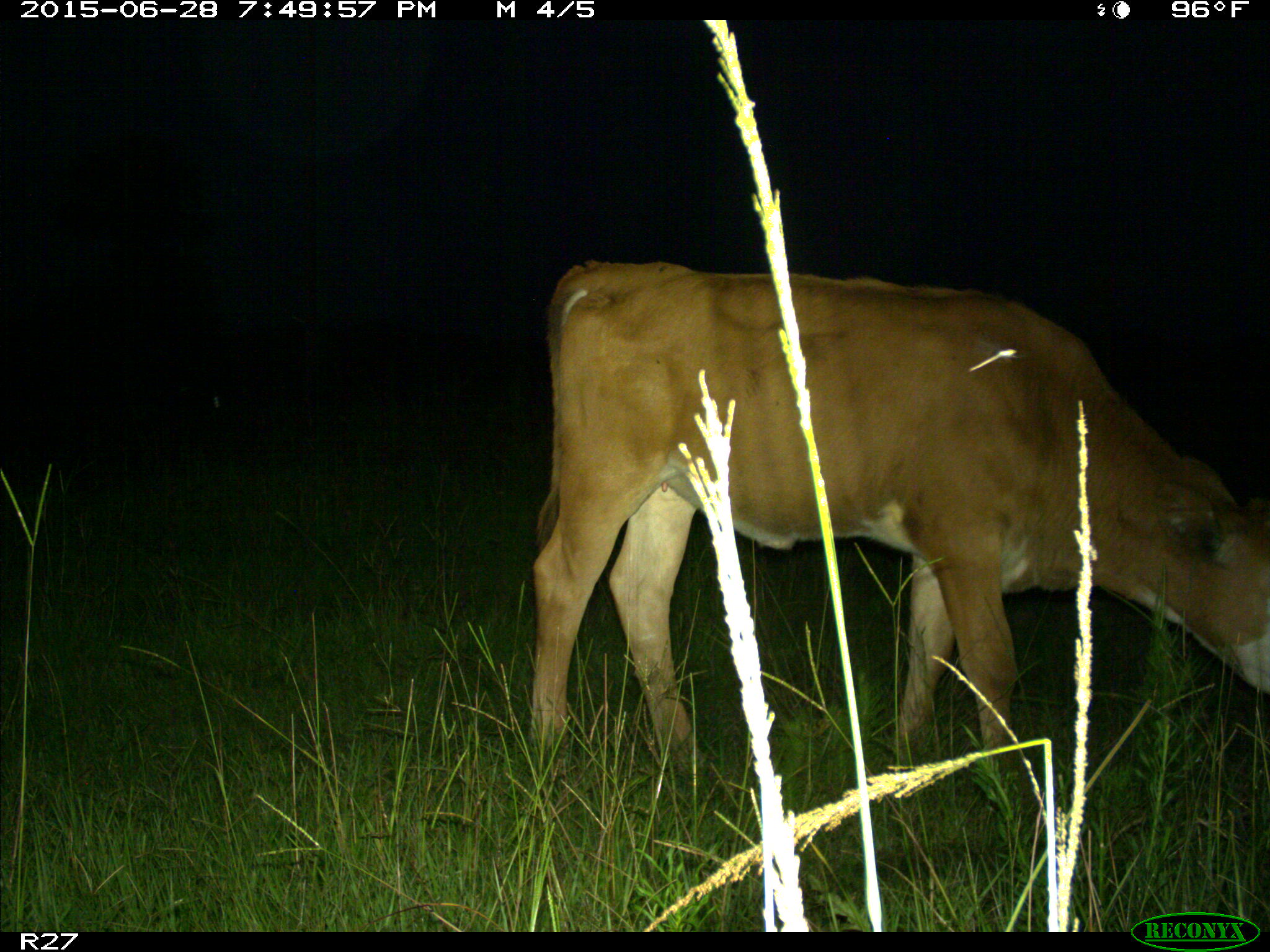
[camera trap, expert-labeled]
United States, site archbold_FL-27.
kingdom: Animalia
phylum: Chordata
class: Mammalia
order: Artiodactyla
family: Bovidae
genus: Bos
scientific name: Bos taurus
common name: domestic cow